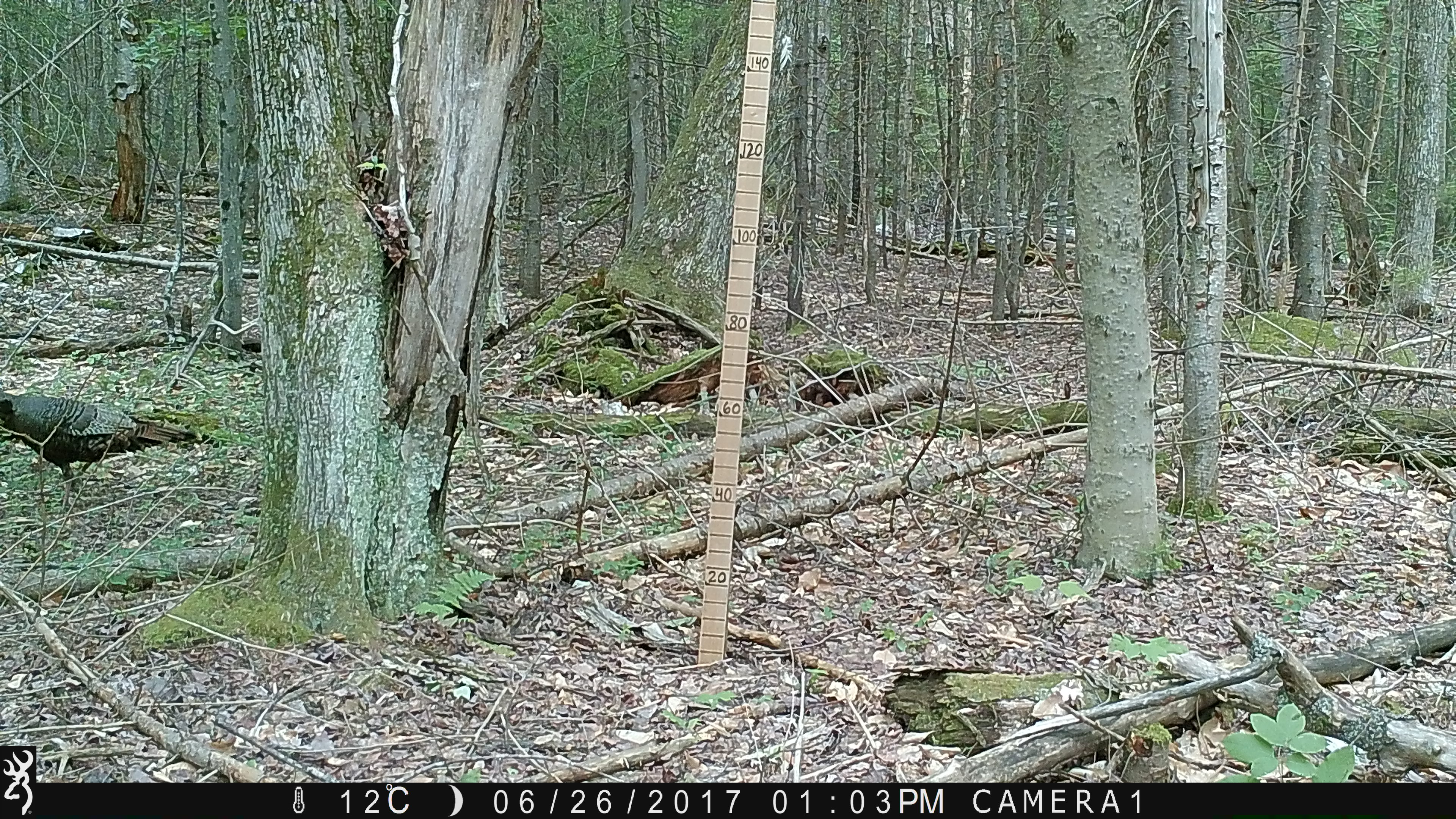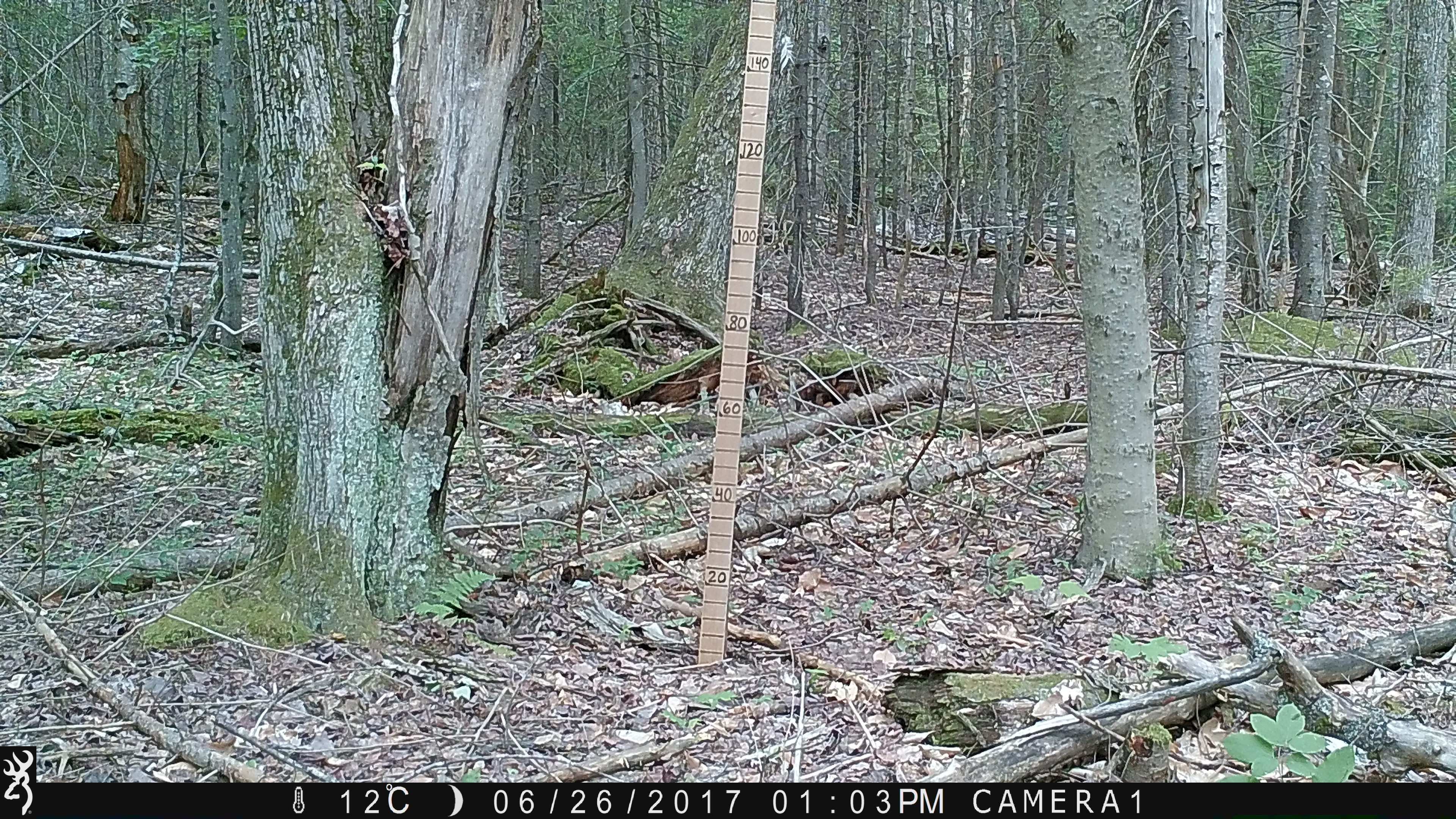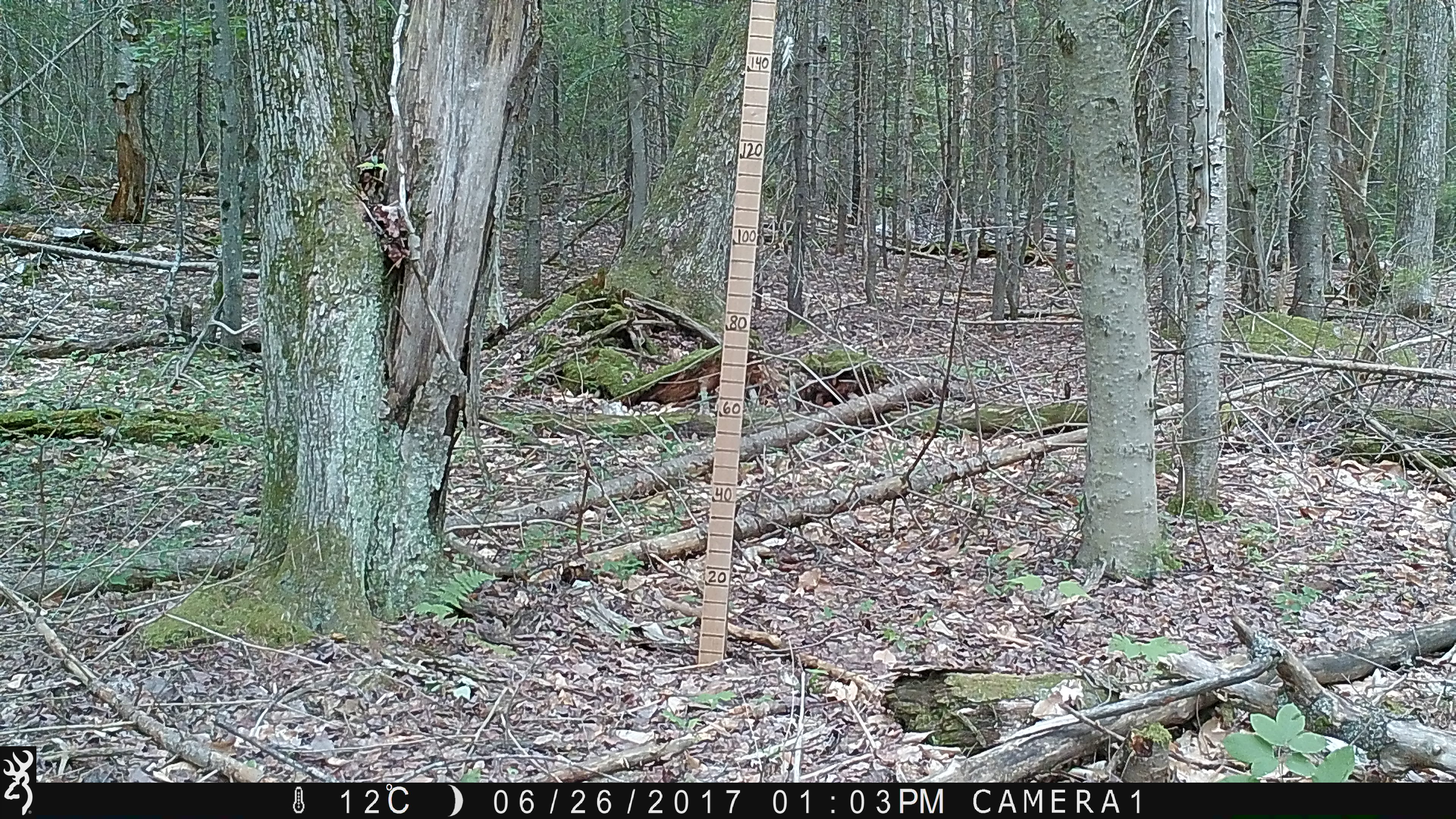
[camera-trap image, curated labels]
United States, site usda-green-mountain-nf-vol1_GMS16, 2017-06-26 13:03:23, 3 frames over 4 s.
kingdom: Animalia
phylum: Chordata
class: Aves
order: Galliformes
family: Phasianidae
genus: Meleagris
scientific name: Meleagris gallopavo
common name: wild turkey